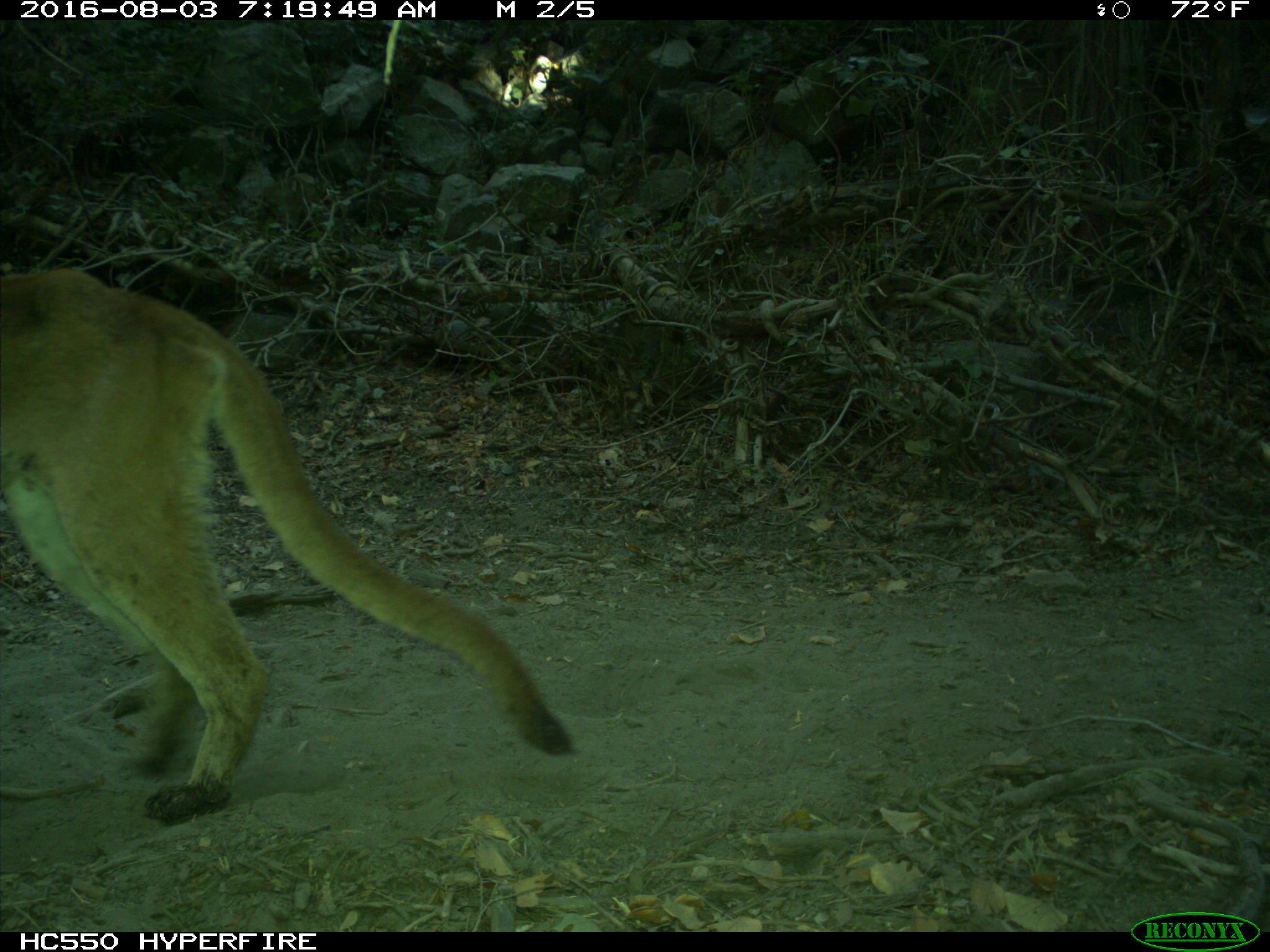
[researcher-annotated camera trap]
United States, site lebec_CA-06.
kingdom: Animalia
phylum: Chordata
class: Mammalia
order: Carnivora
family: Felidae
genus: Puma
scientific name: Puma concolor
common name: mountain lion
Puma concolor (mountain lion).